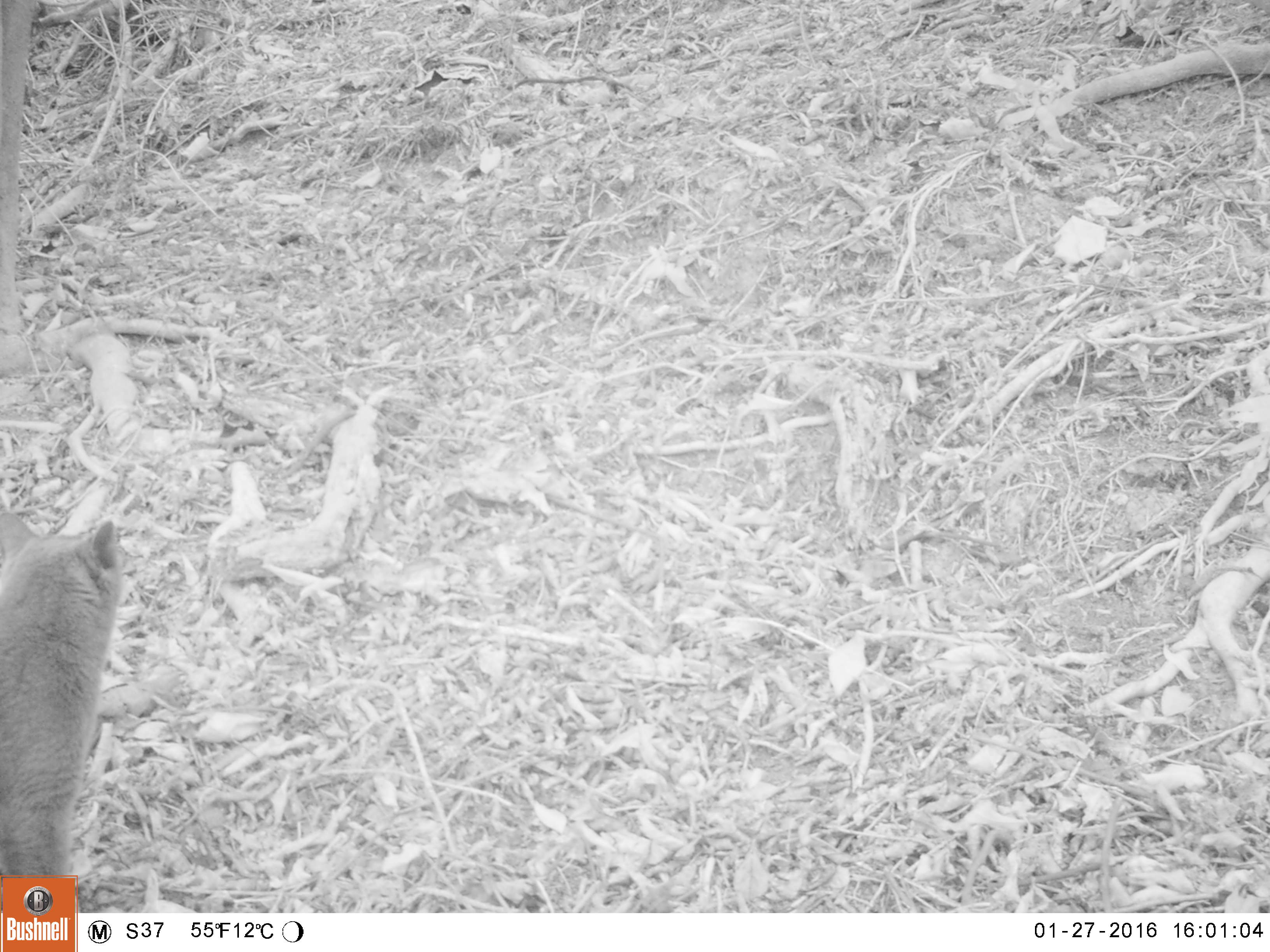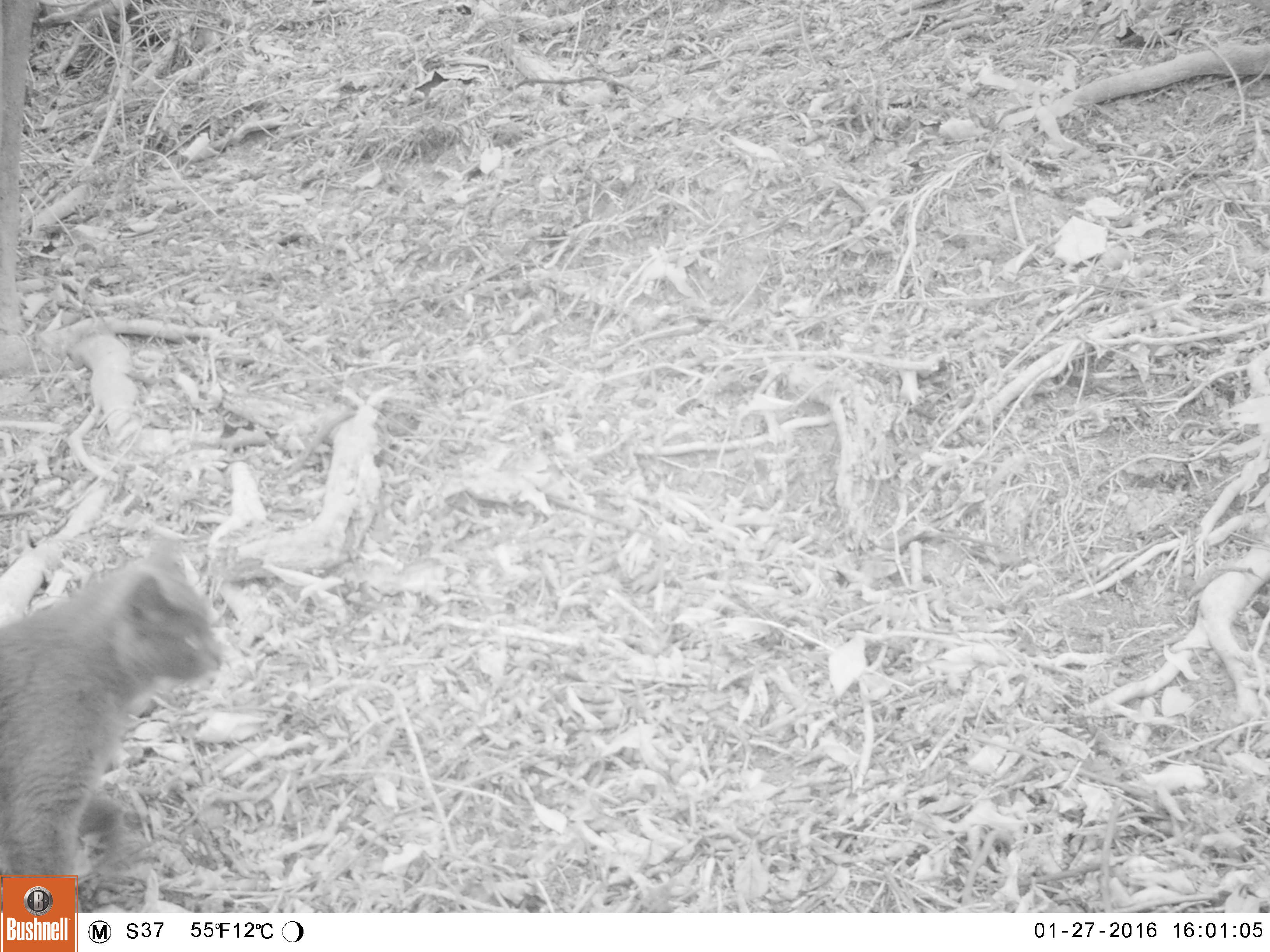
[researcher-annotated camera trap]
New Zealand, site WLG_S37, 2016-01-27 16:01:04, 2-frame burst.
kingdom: Animalia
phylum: Chordata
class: Mammalia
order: Carnivora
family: Felidae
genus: Felis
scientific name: Felis catus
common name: domestic cat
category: cat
Cat (domestic cat) (Felis catus).